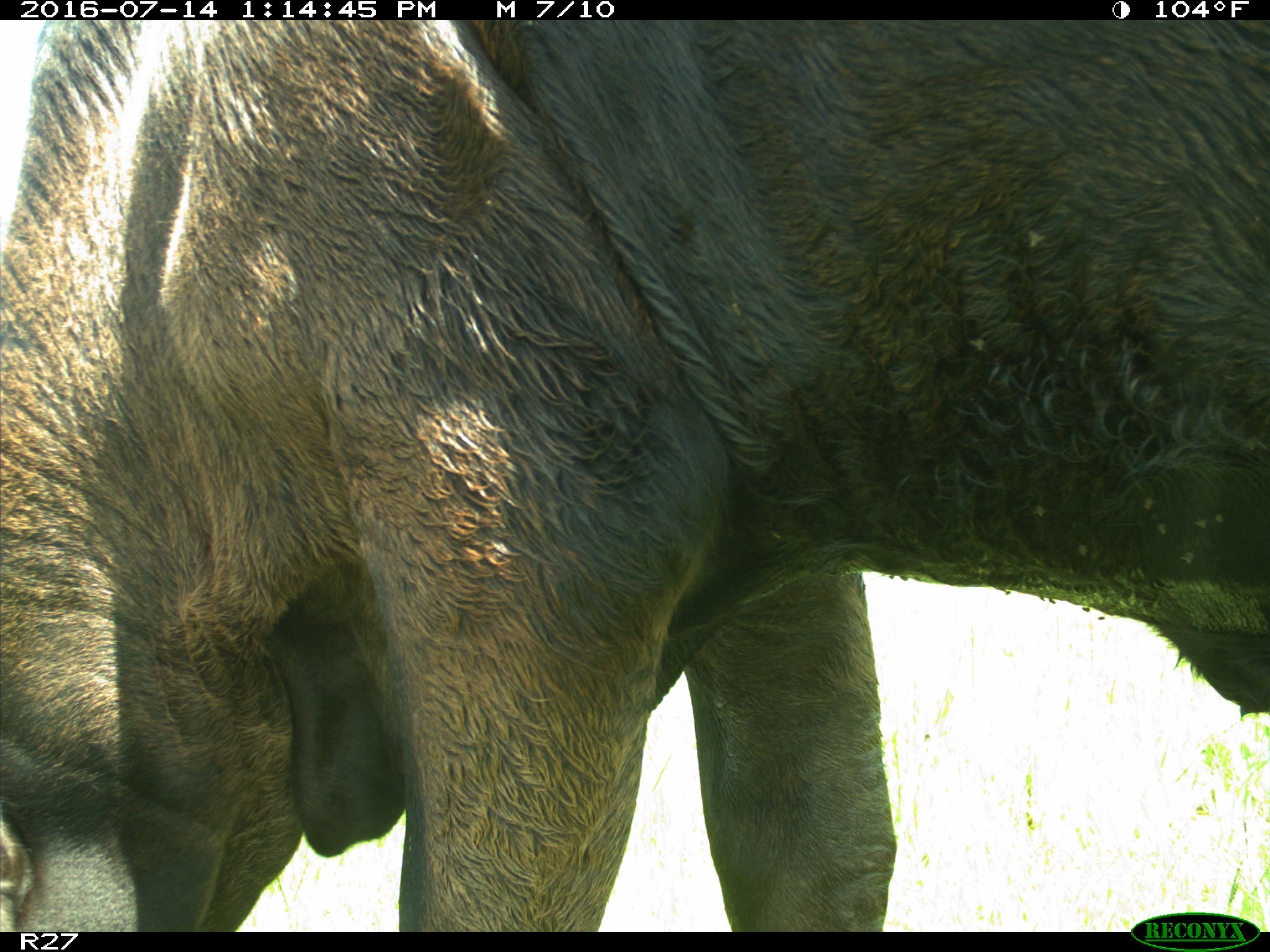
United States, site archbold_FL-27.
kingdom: Animalia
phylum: Chordata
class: Mammalia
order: Artiodactyla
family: Bovidae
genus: Bos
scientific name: Bos taurus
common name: domestic cow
Bos taurus (domestic cow).